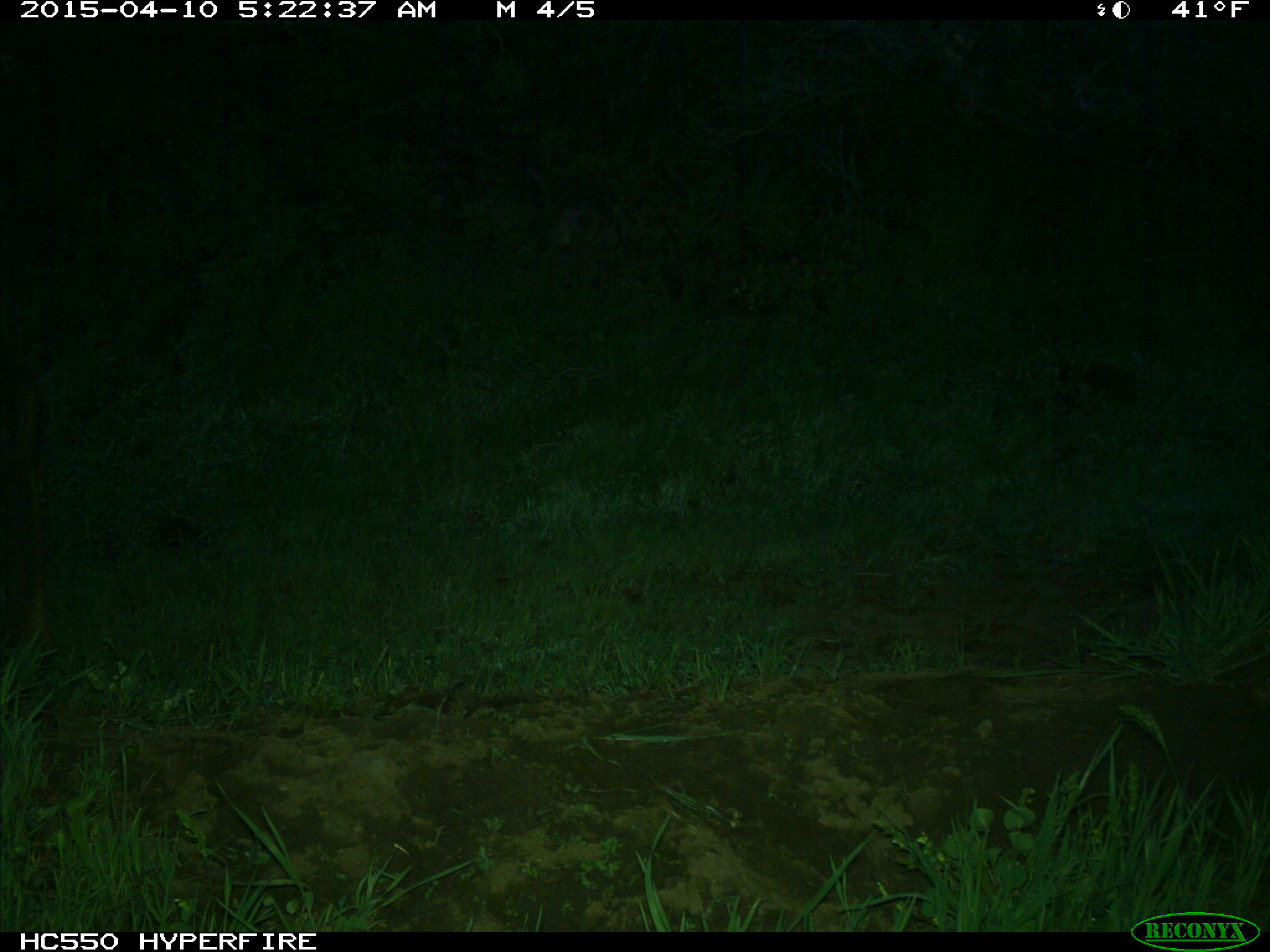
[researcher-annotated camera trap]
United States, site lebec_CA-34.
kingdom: Animalia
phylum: Chordata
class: Mammalia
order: Artiodactyla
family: Cervidae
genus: Cervus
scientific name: Cervus canadensis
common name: elk